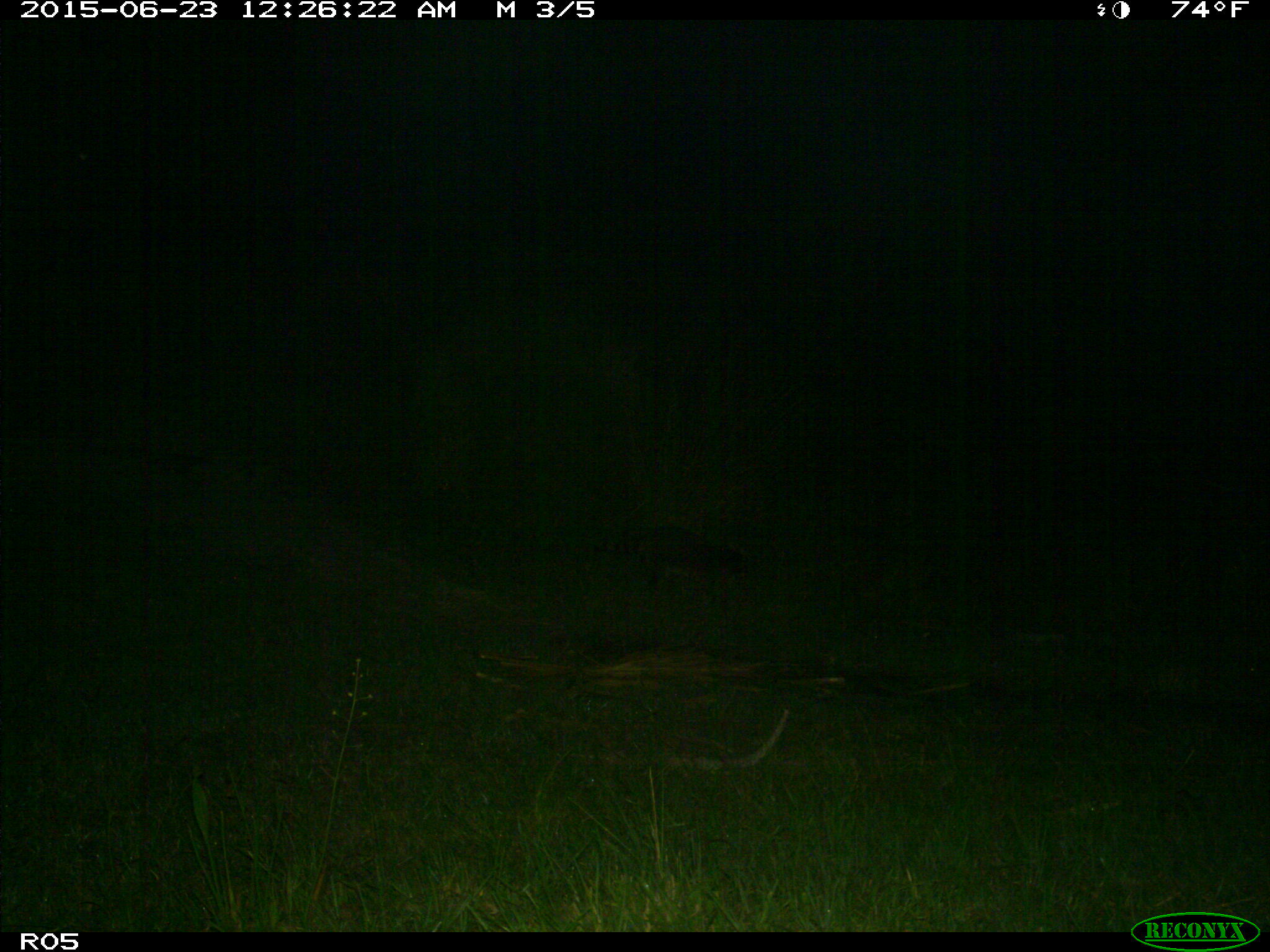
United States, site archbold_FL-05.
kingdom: Animalia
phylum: Chordata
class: Mammalia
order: Carnivora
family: Procyonidae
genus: Procyon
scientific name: Procyon lotor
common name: common raccoon